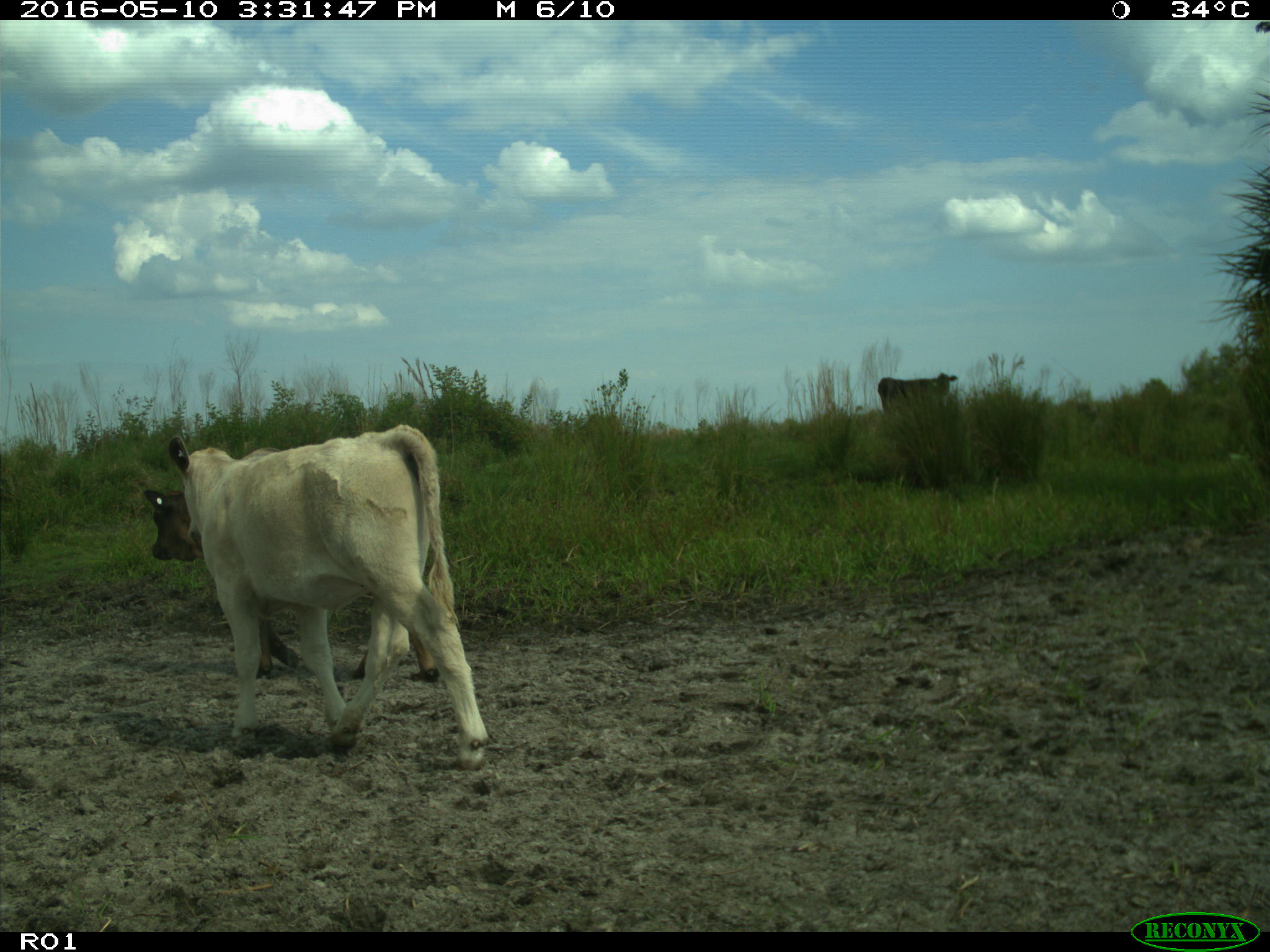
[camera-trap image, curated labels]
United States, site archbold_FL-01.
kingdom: Animalia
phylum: Chordata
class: Mammalia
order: Artiodactyla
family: Bovidae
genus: Bos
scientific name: Bos taurus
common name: domestic cow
Bos taurus (domestic cow).